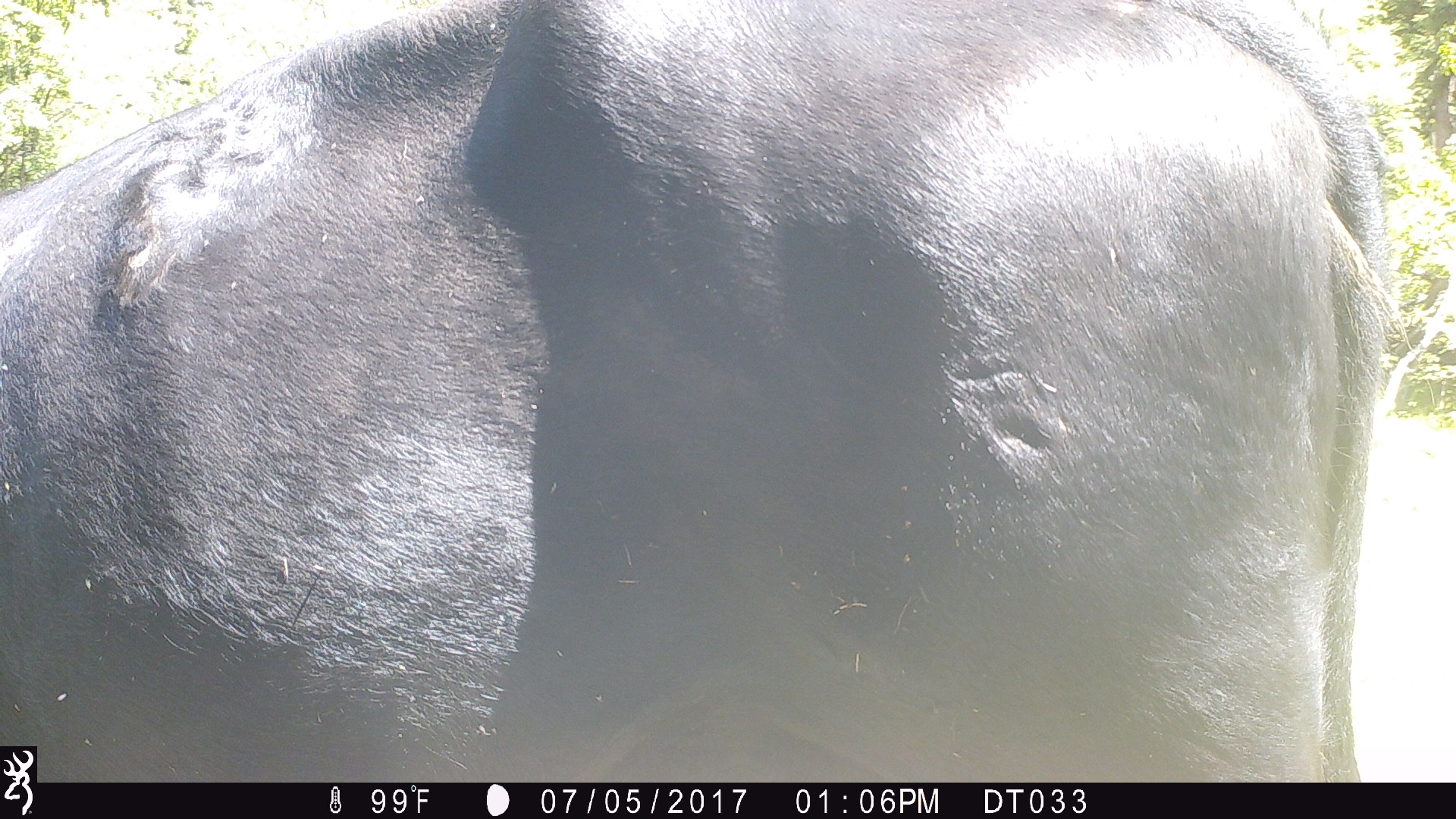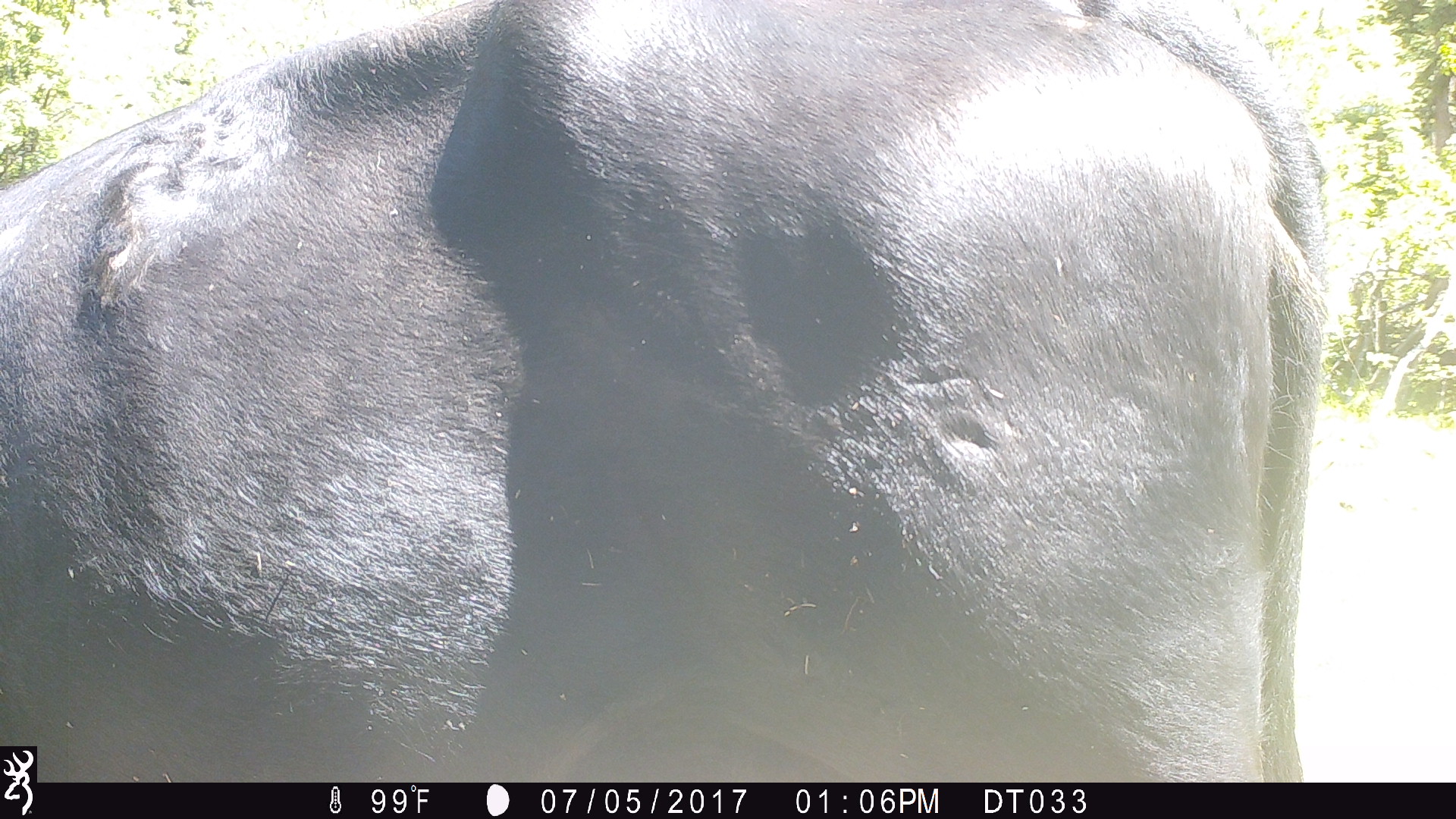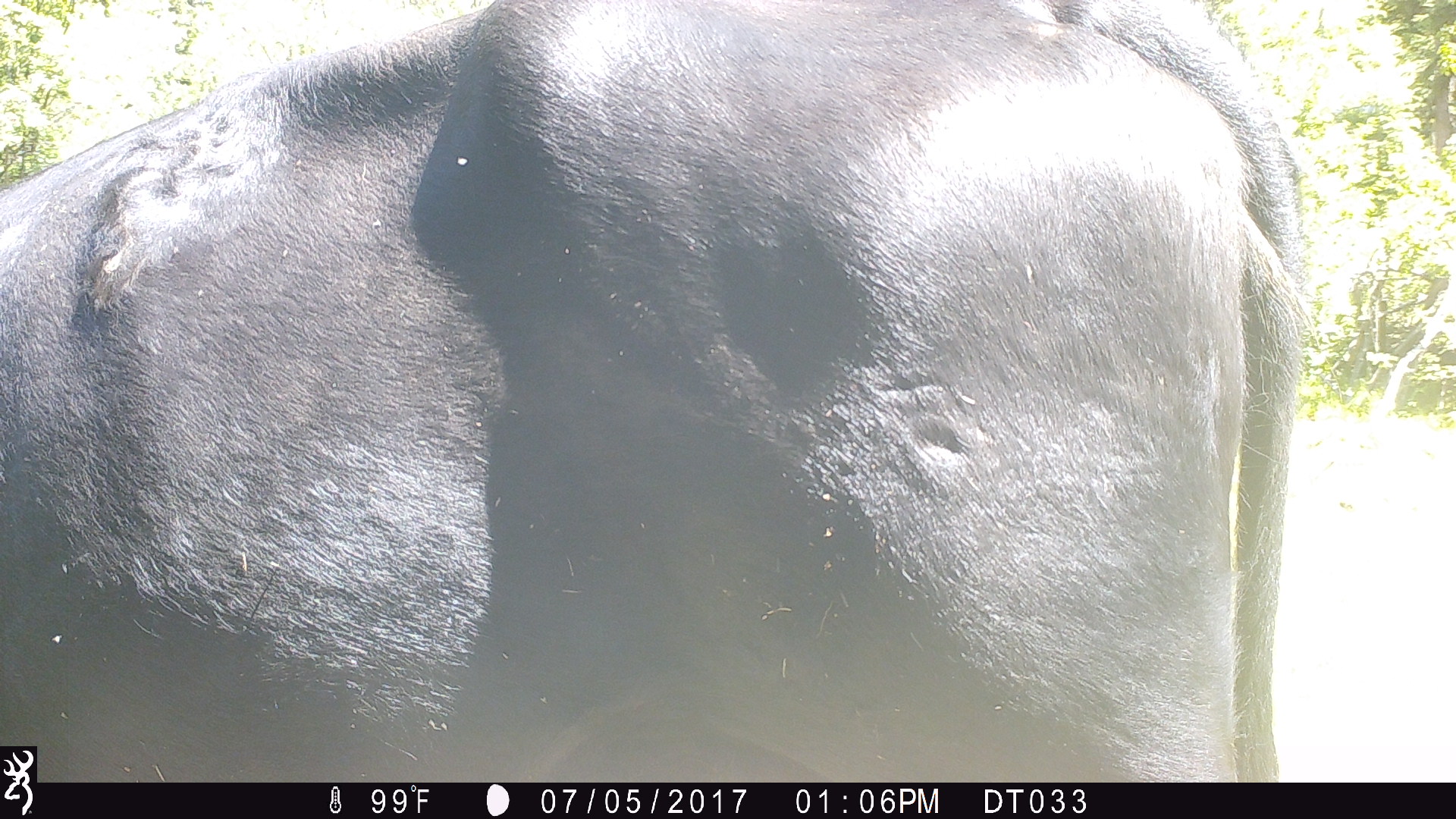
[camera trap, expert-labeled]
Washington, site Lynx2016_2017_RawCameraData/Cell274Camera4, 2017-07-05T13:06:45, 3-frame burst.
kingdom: Animalia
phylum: Chordata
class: Mammalia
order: Artiodactyla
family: Bovidae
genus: Bos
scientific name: Bos taurus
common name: domestic cattle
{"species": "domestic cattle (Bos taurus)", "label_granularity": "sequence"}